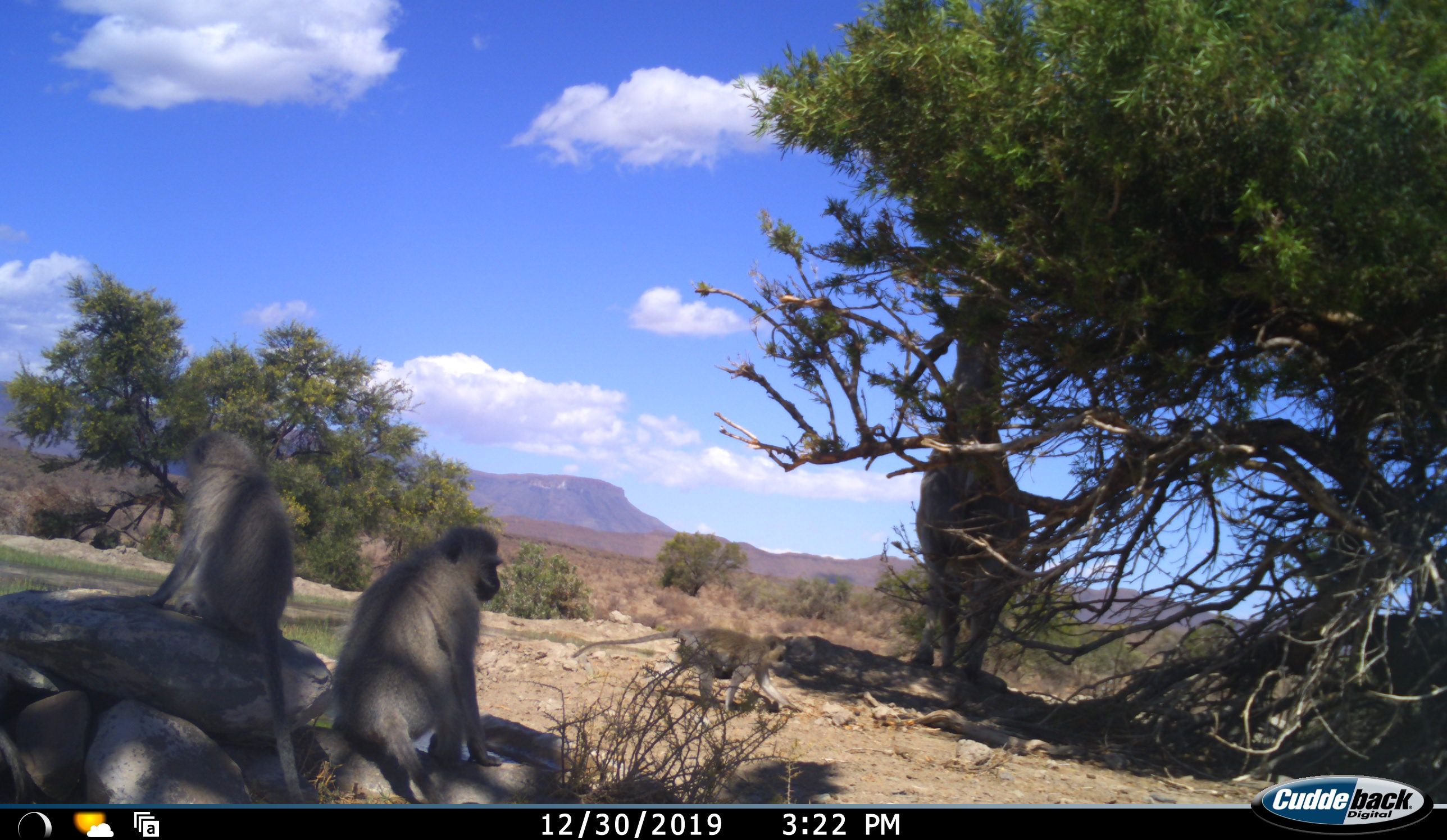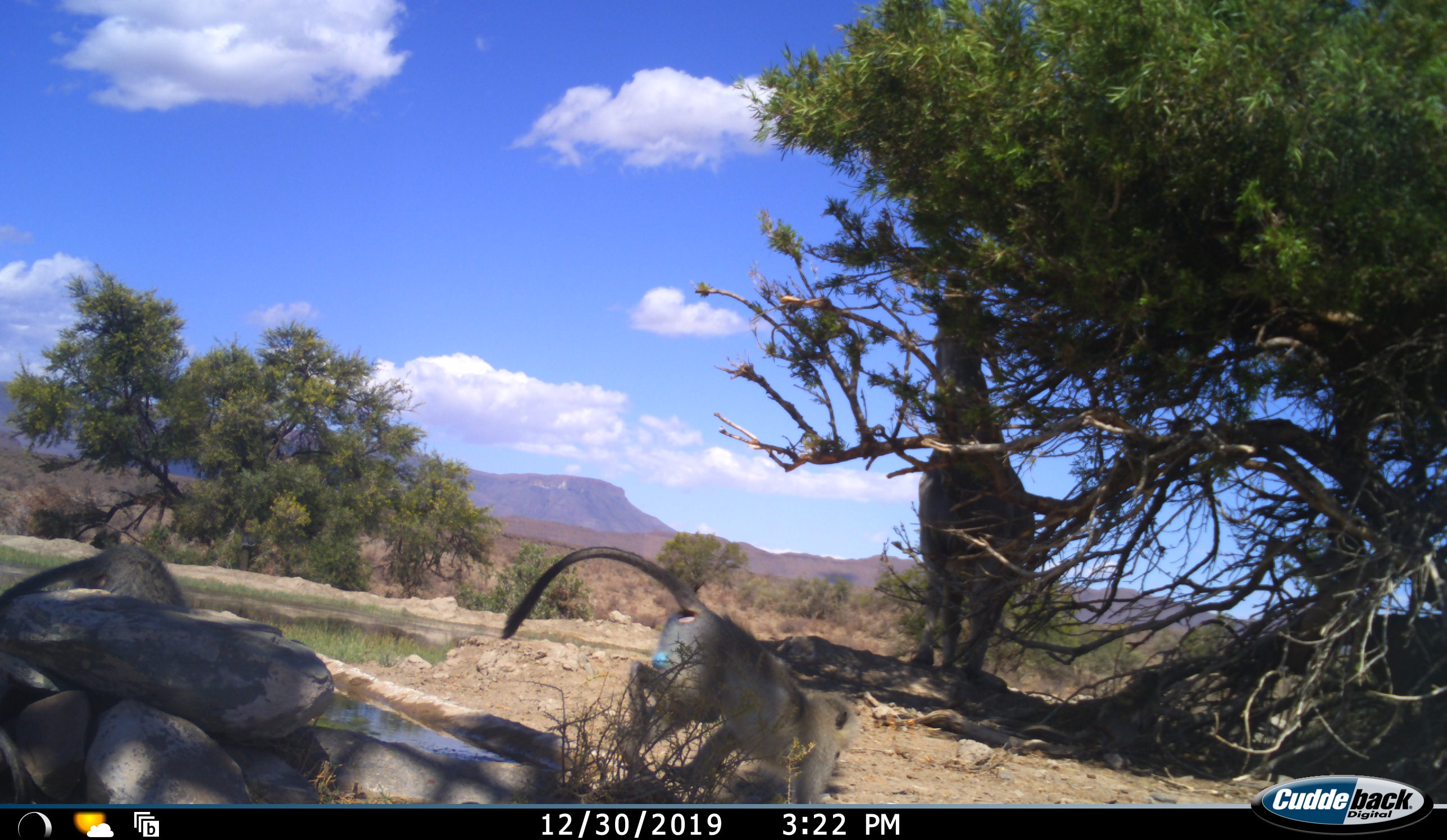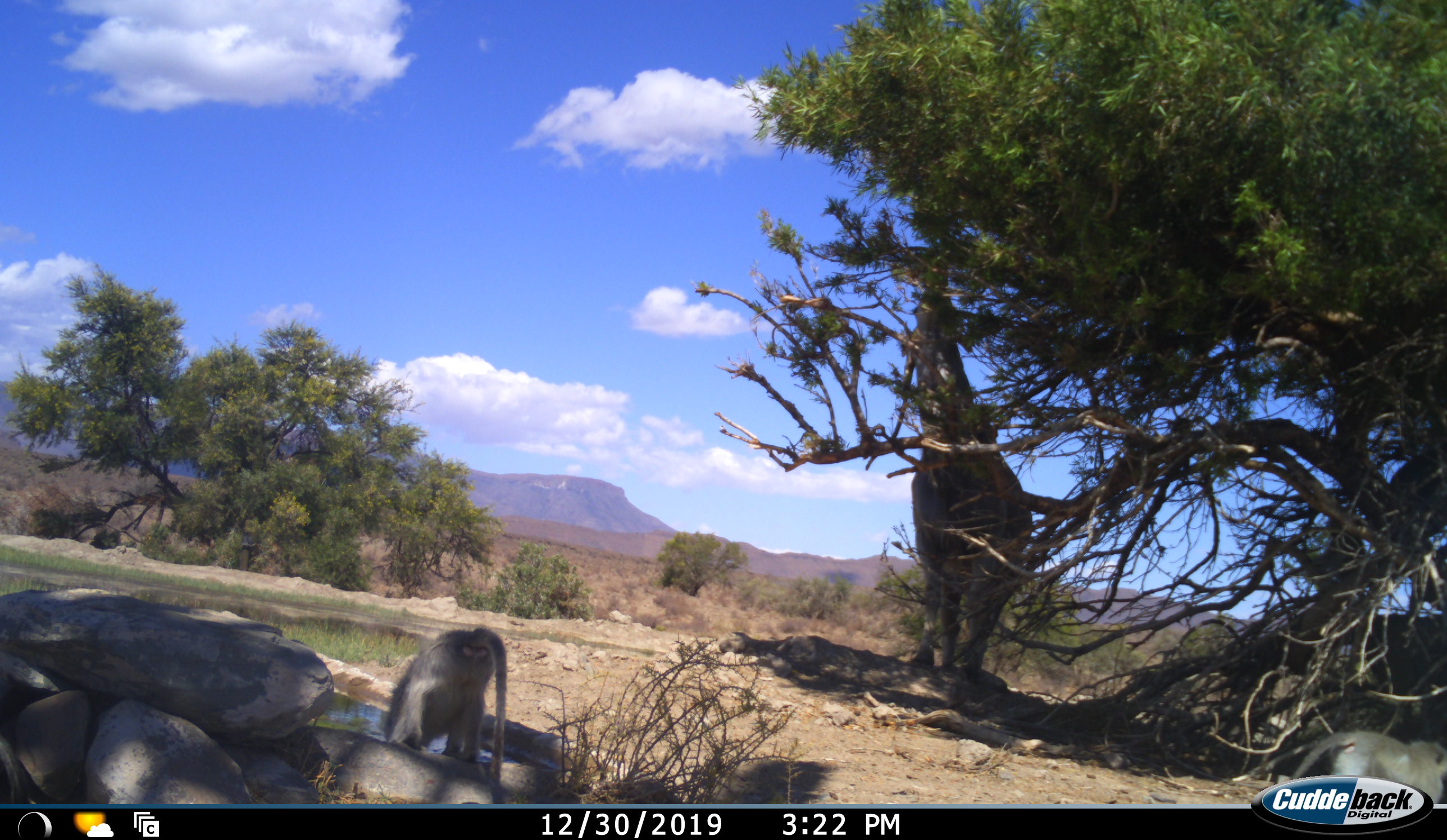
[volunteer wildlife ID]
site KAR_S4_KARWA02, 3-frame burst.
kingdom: Animalia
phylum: Chordata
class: Mammalia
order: Artiodactyla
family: Bovidae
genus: Tragelaphus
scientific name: Tragelaphus oryx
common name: eland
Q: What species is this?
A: Eland (Tragelaphus oryx).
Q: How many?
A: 1.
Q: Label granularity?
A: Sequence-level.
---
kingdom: Animalia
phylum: Chordata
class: Mammalia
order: Primates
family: Cercopithecidae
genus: Chlorocebus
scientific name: Chlorocebus pygerythrus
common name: vervet monkey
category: monkeyvervet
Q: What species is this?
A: Monkeyvervet (vervet monkey) (Chlorocebus pygerythrus).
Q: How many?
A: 3.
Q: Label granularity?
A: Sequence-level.